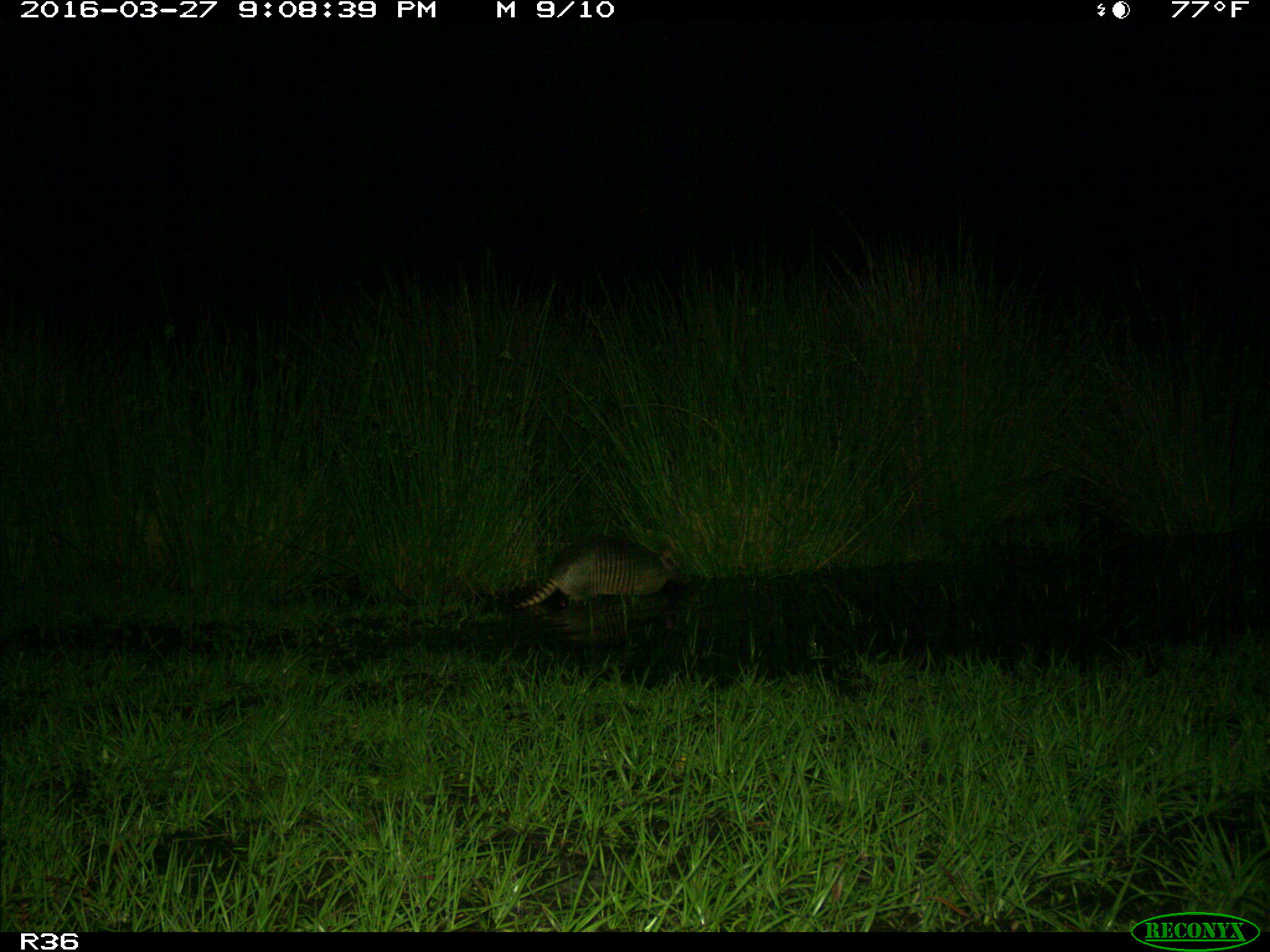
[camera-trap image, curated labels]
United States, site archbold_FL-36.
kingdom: Animalia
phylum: Chordata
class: Mammalia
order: Cingulata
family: Dasypodidae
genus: Dasypus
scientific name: Dasypus novemcinctus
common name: nine-banded armadillo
Dasypus novemcinctus (nine-banded armadillo).